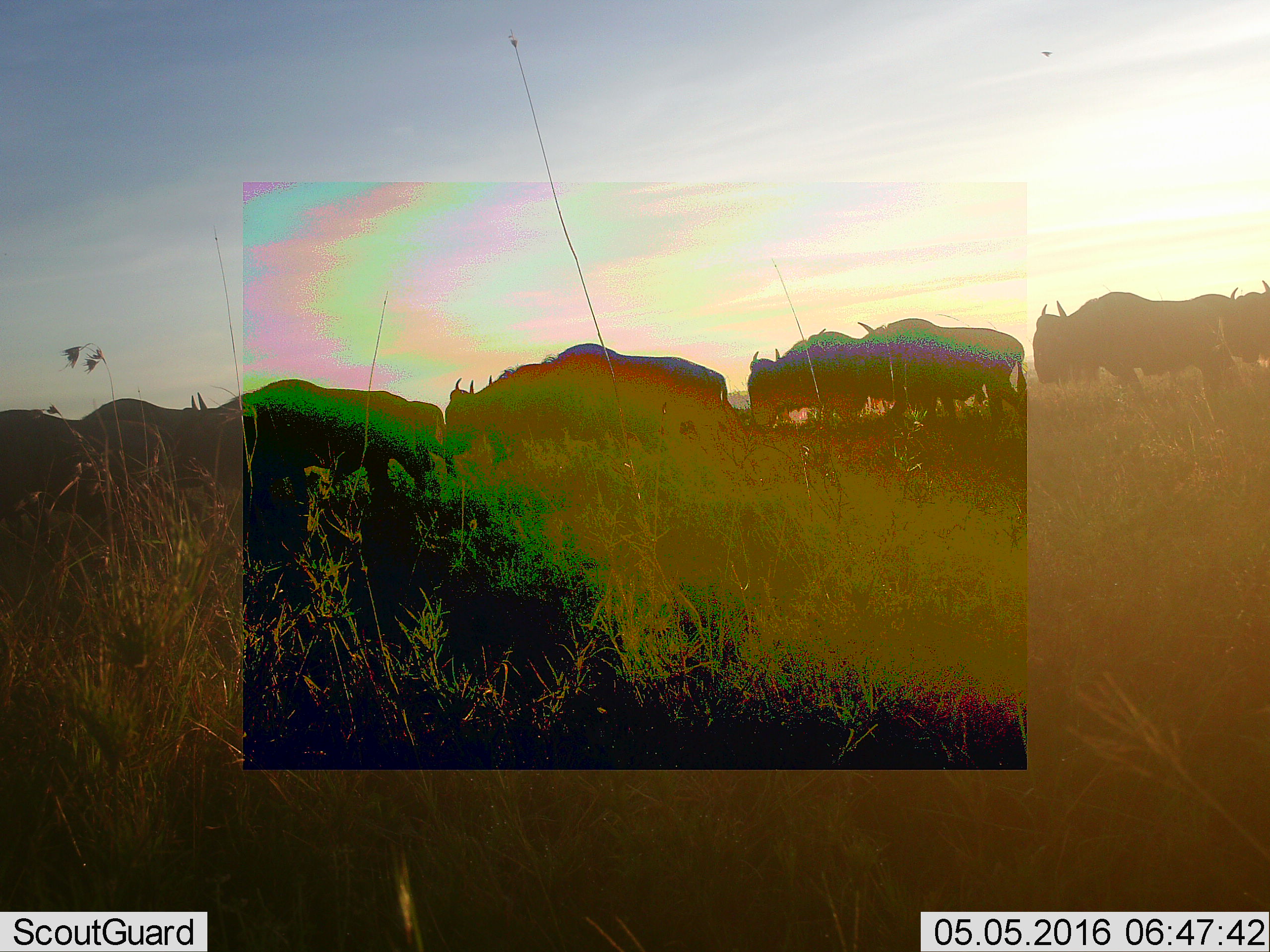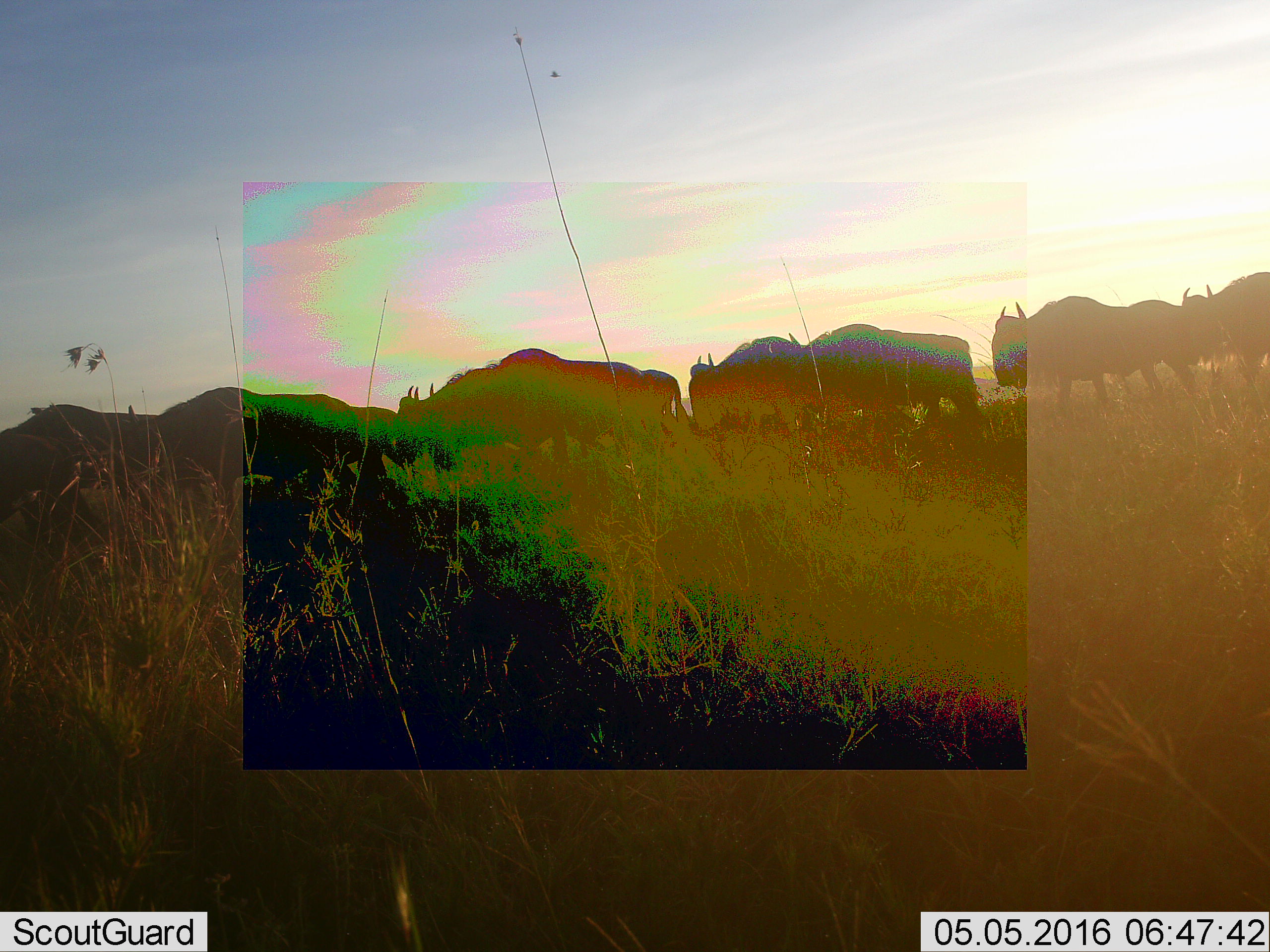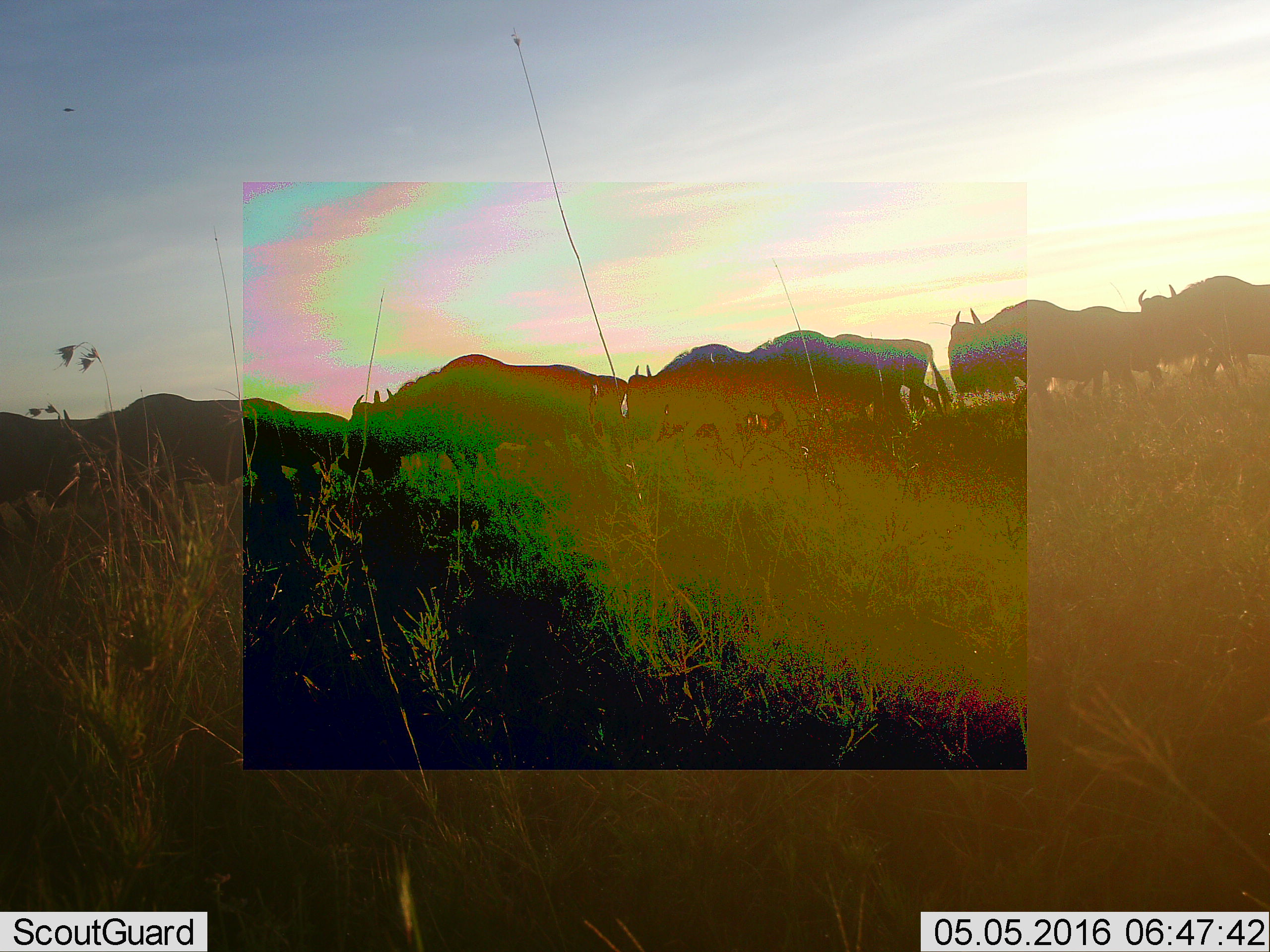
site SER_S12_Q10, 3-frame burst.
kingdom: Animalia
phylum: Chordata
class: Mammalia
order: Artiodactyla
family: Bovidae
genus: Connochaetes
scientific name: Connochaetes taurinus taurinus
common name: blue wildebeest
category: wildebeestblue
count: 11-50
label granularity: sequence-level